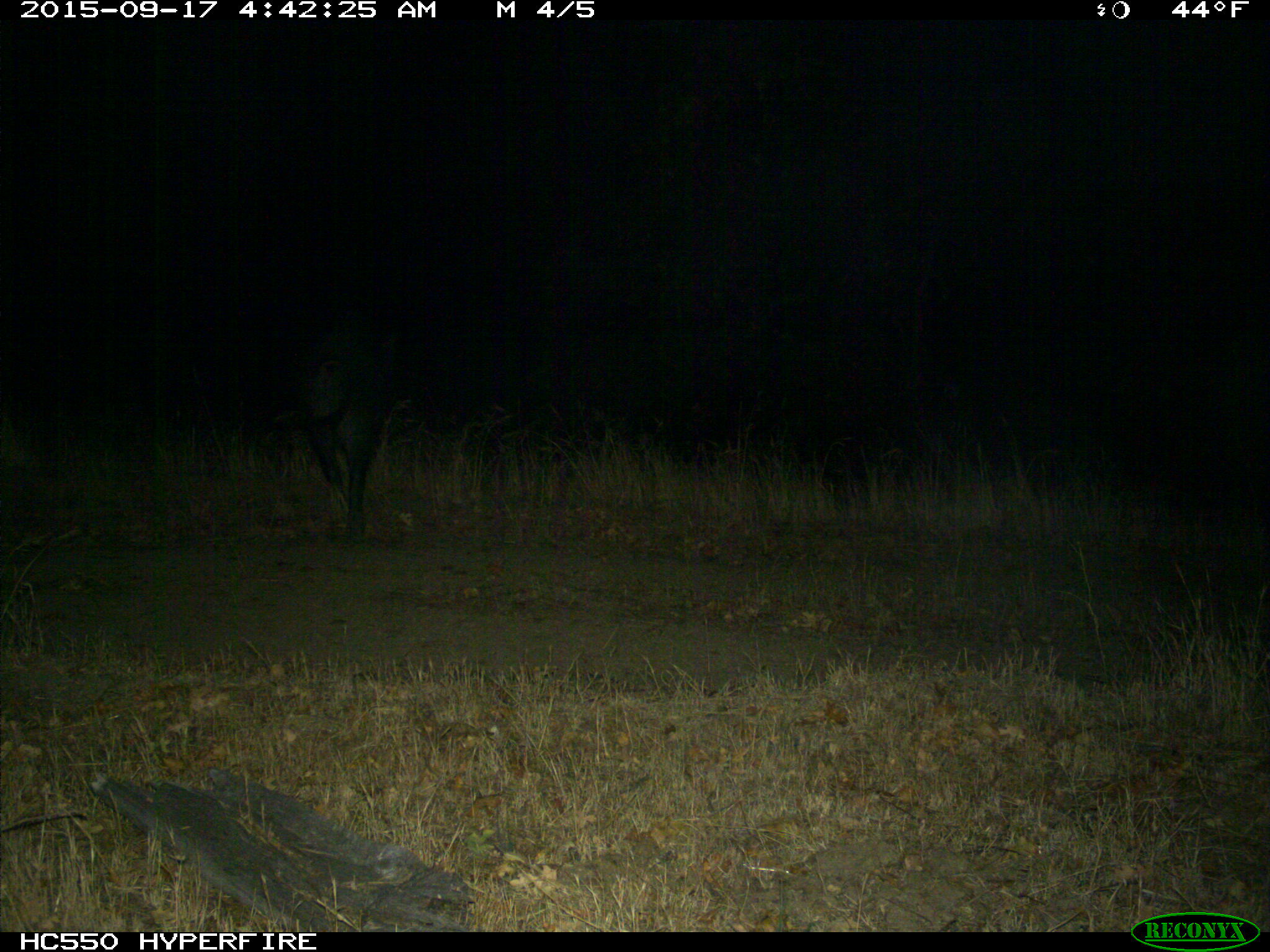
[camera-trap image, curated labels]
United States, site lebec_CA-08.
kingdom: Animalia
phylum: Chordata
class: Mammalia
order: Artiodactyla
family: Suidae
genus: Sus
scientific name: Sus scrofa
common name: wild boar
Sus scrofa (wild boar).